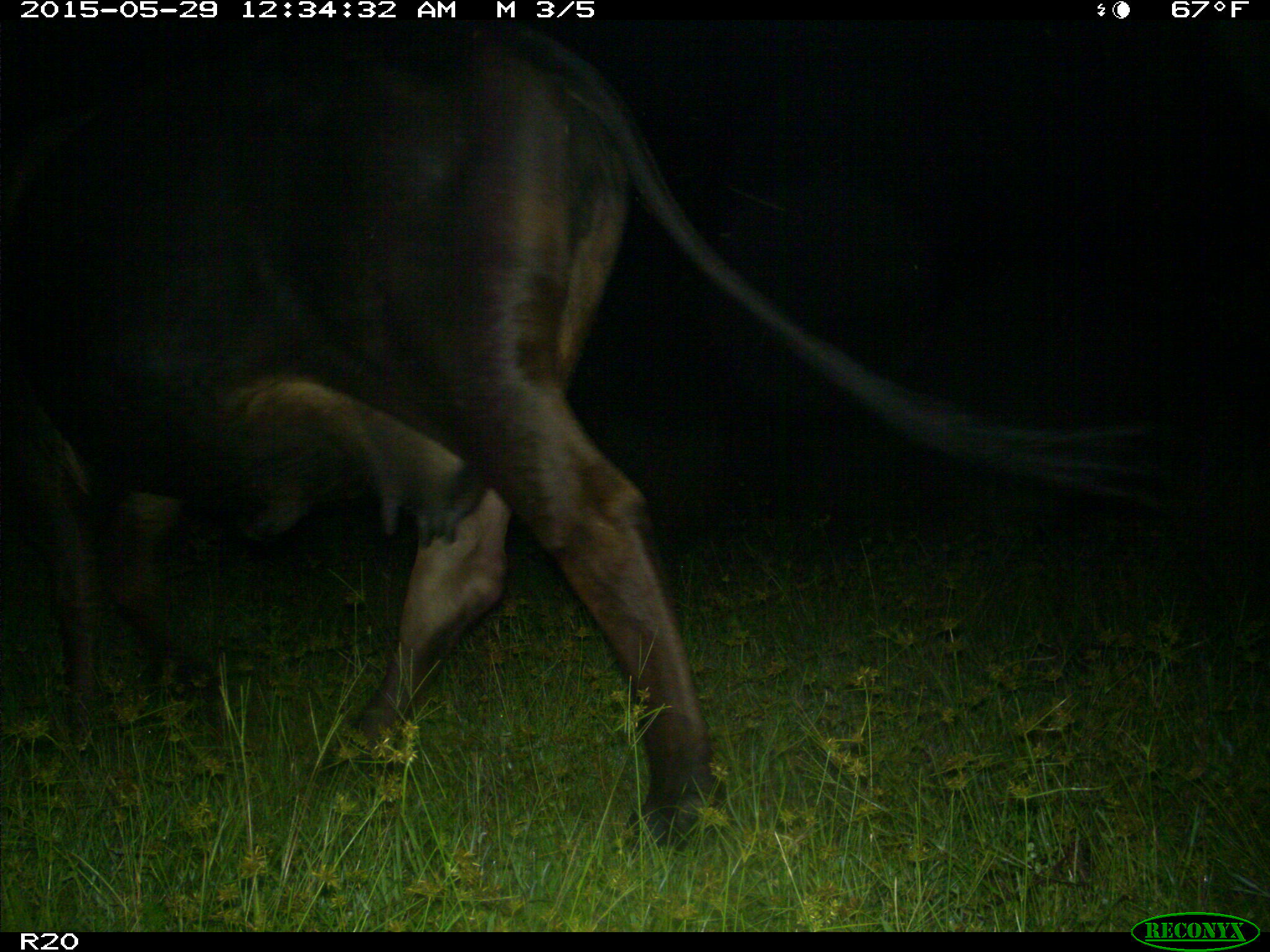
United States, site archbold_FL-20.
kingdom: Animalia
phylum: Chordata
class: Mammalia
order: Artiodactyla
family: Bovidae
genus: Bos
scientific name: Bos taurus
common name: domestic cow